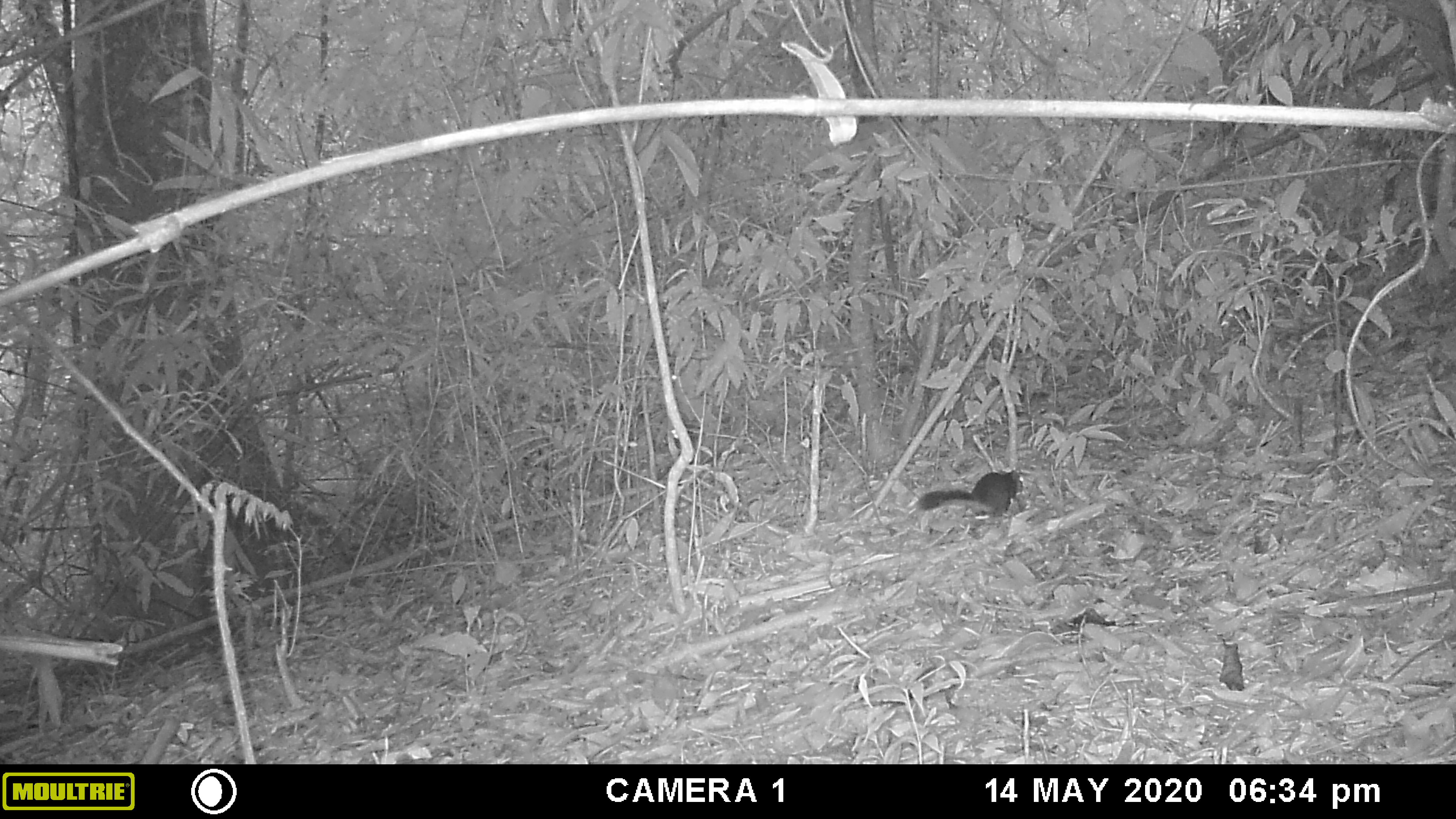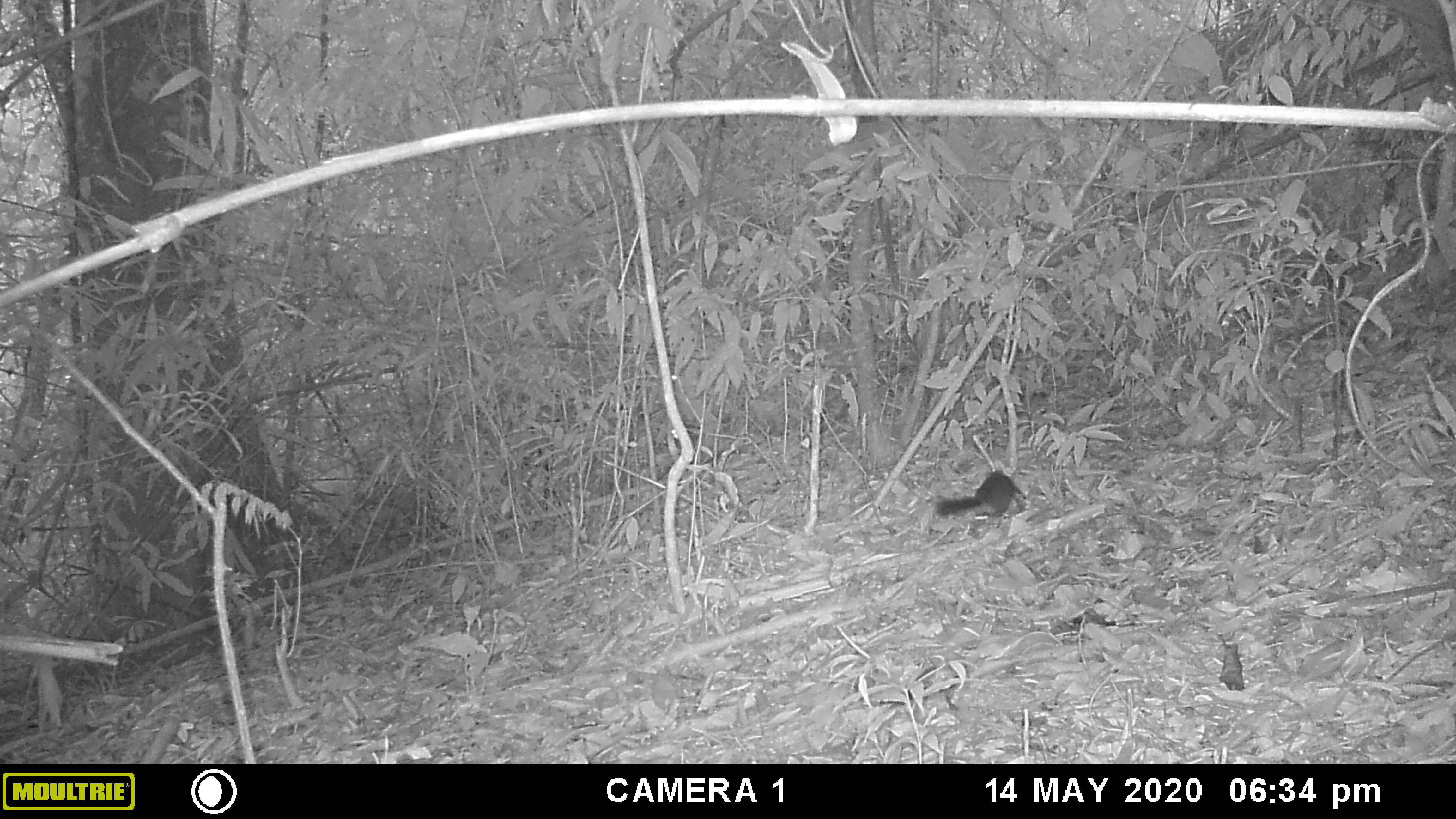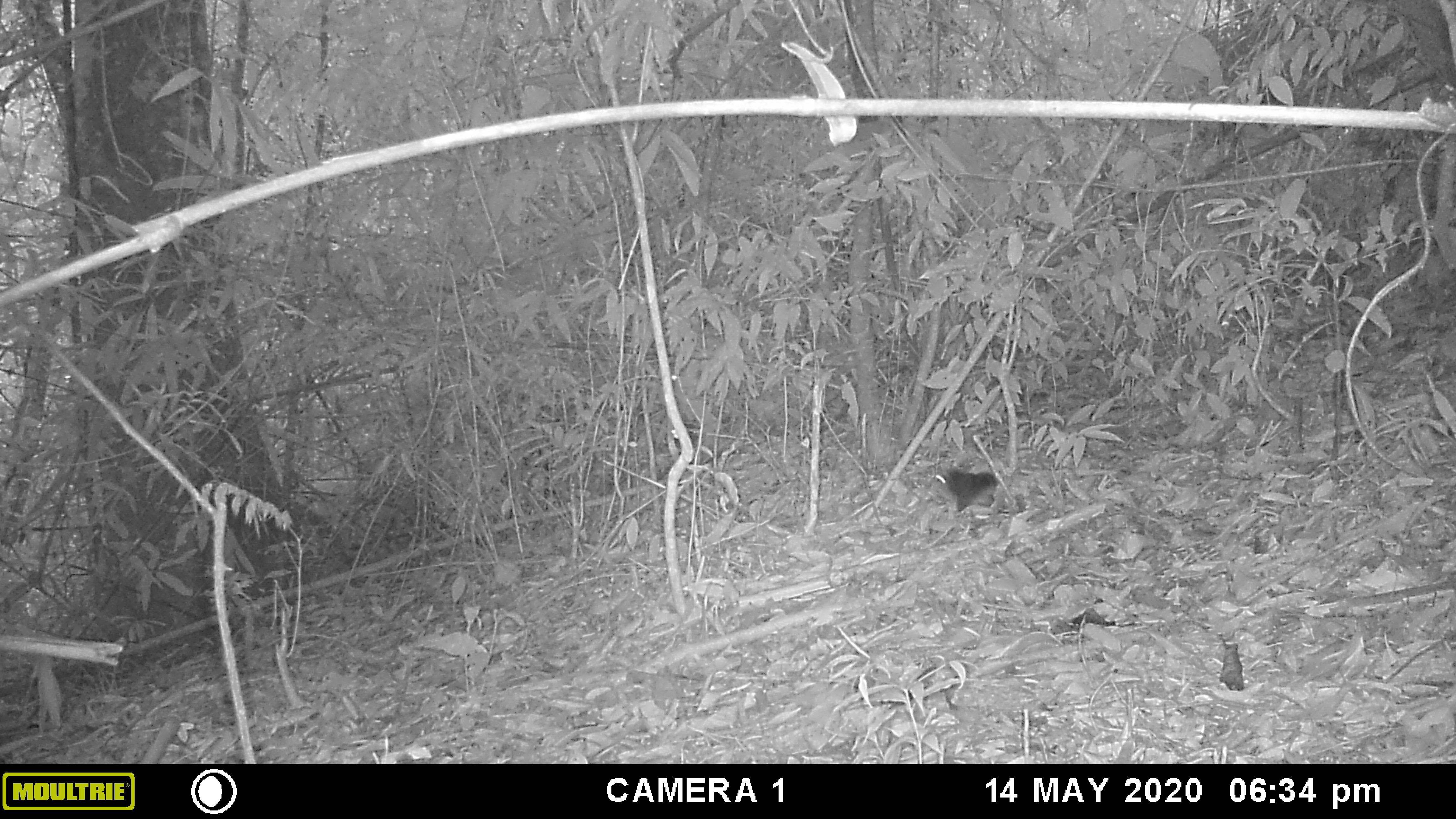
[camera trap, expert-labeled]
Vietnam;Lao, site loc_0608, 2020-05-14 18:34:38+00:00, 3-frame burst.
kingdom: Animalia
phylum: Chordata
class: Mammalia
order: Rodentia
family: Sciuridae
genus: Dremomys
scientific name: Dremomys rufigenis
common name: red-cheeked squirrel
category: red cheeked squirrel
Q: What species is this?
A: Red cheeked squirrel (red-cheeked squirrel) (Dremomys rufigenis).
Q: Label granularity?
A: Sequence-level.